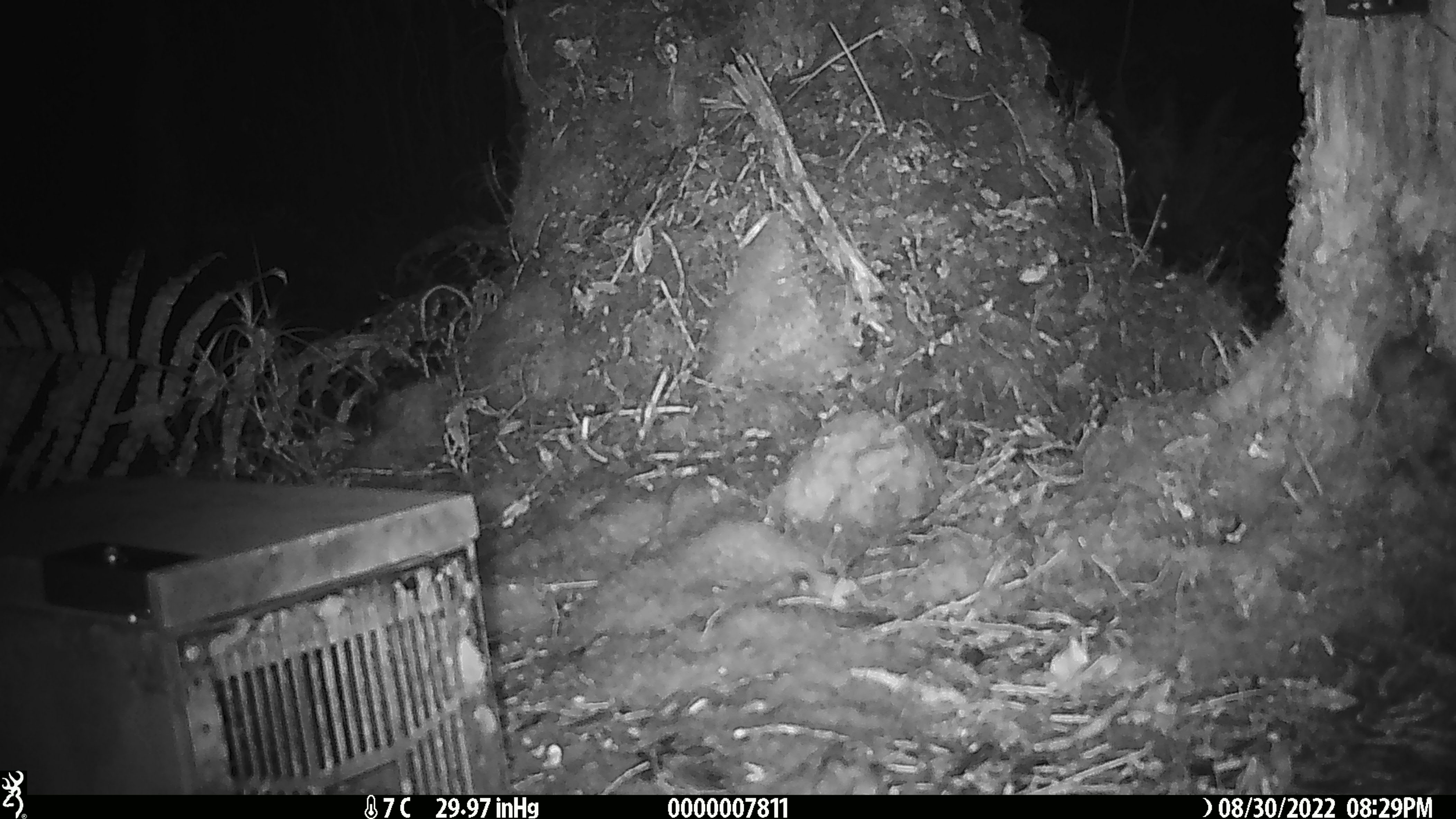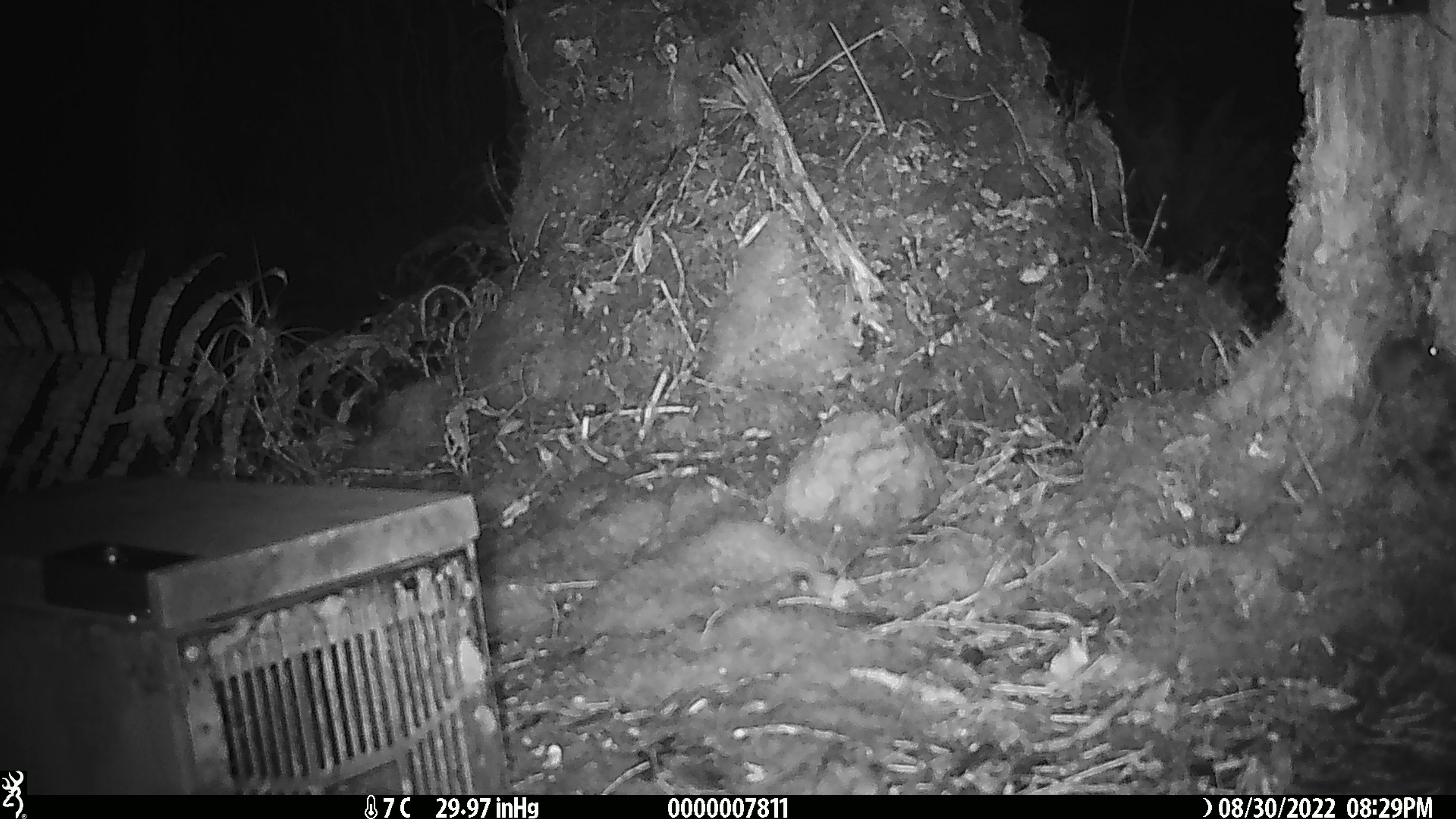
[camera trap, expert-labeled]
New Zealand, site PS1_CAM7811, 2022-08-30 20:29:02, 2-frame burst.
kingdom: Animalia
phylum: Chordata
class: Mammalia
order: Rodentia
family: Muridae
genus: Mus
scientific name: Mus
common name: mouse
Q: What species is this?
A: Mouse (Mus).